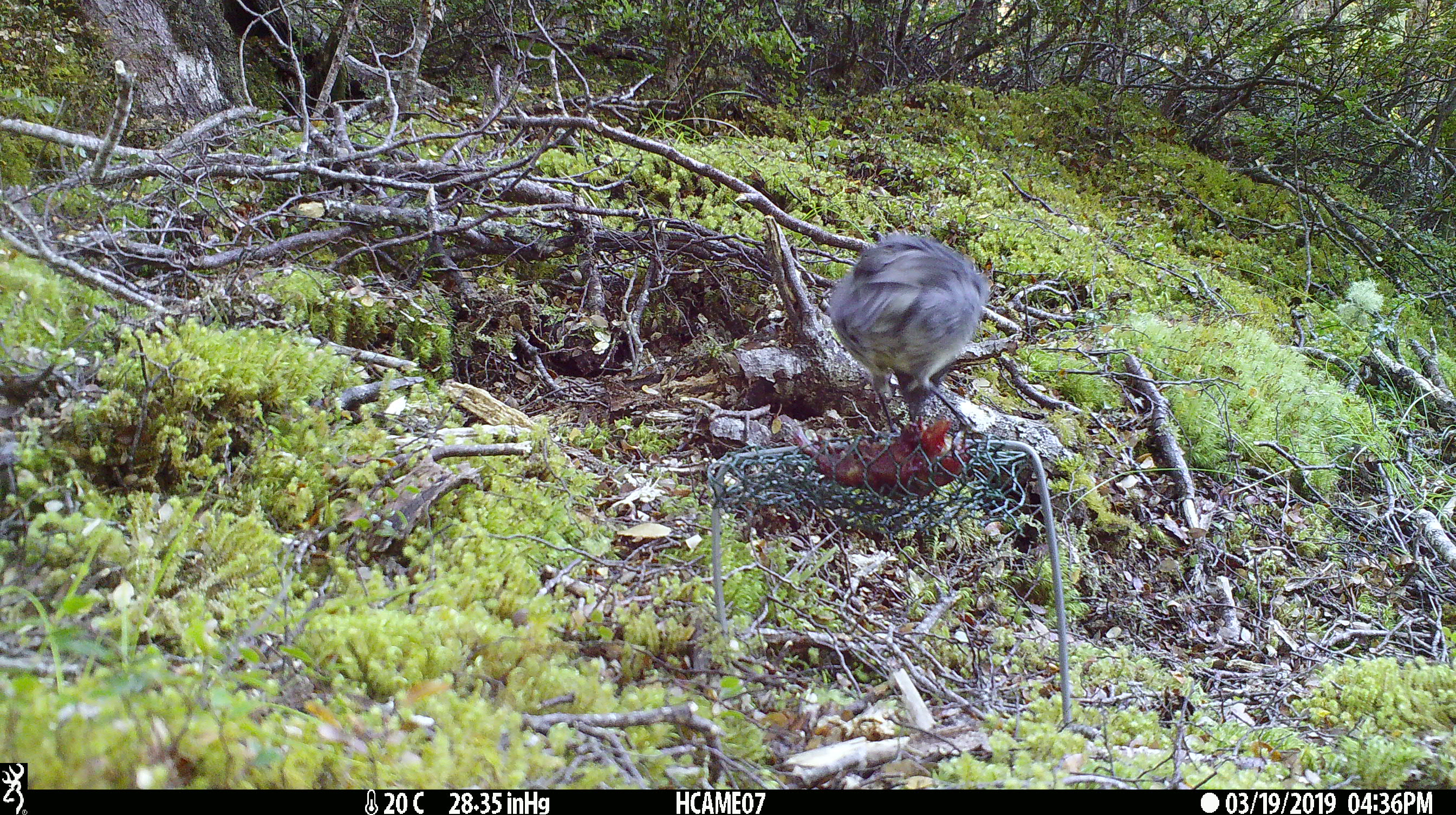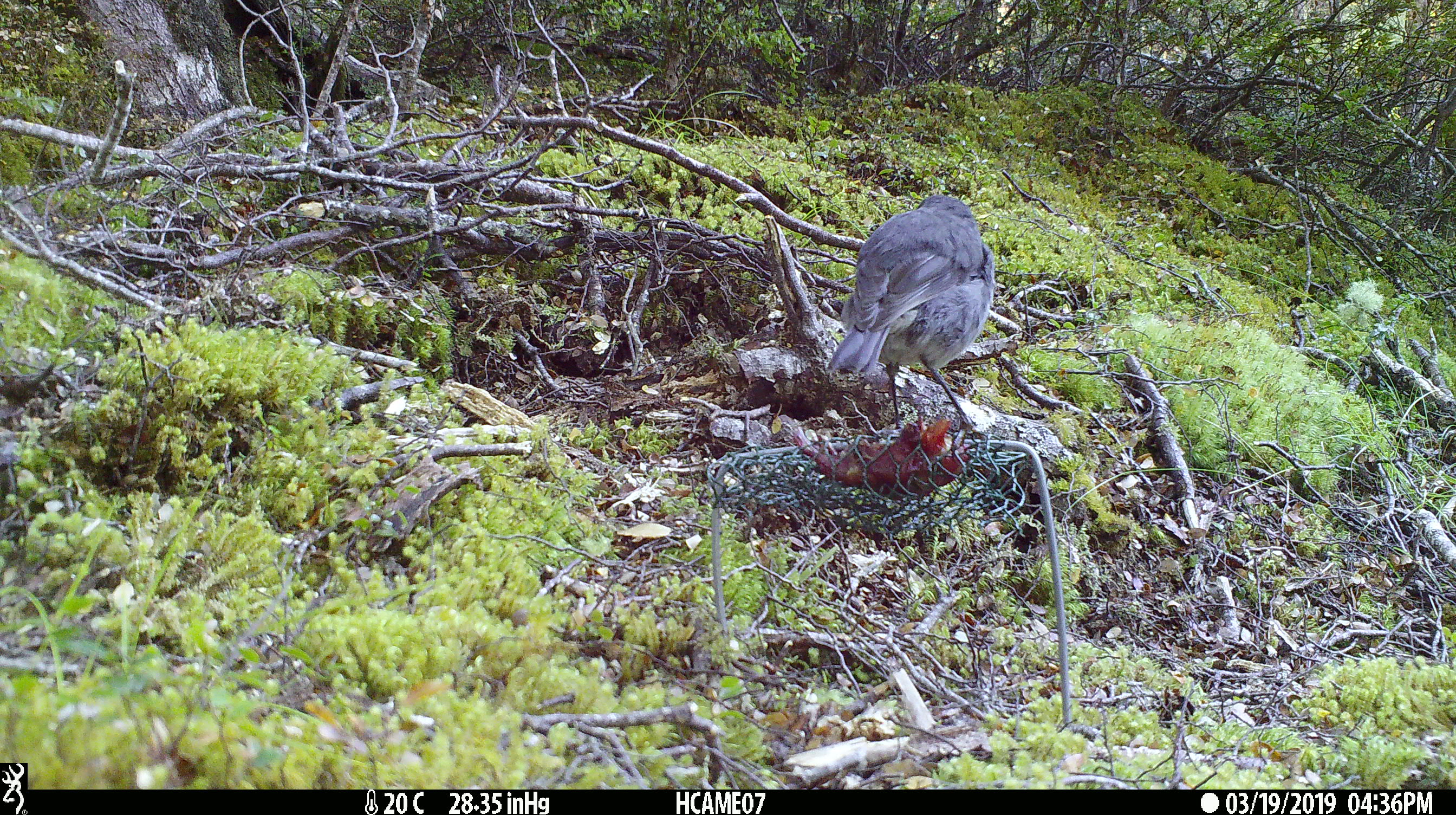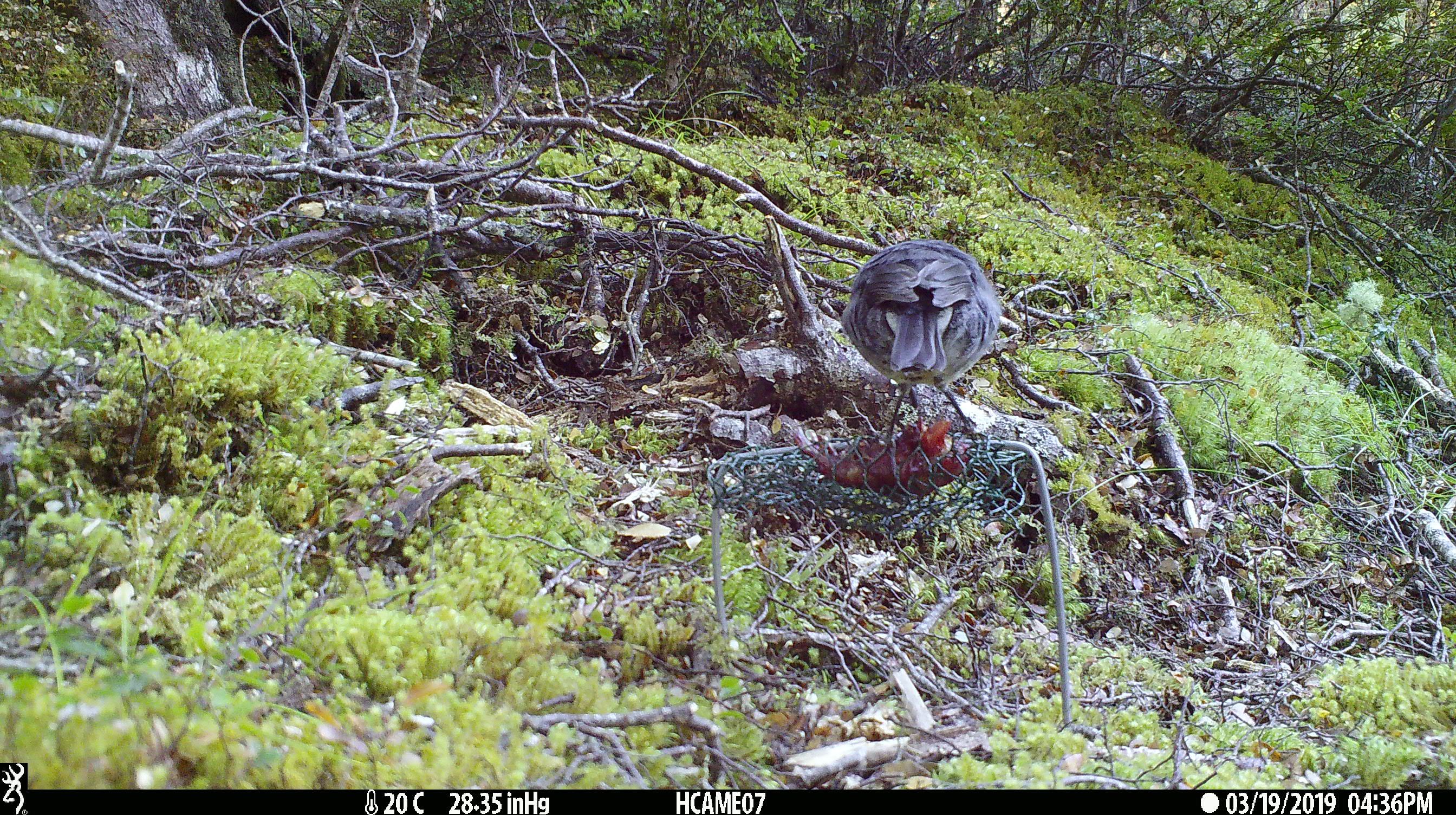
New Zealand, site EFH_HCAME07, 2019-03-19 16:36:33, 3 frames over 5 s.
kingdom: Animalia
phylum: Chordata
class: Aves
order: Passeriformes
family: Petroicidae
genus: Petroica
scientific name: Petroica australis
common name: new zealand robin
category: robin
Robin (new zealand robin) (Petroica australis).